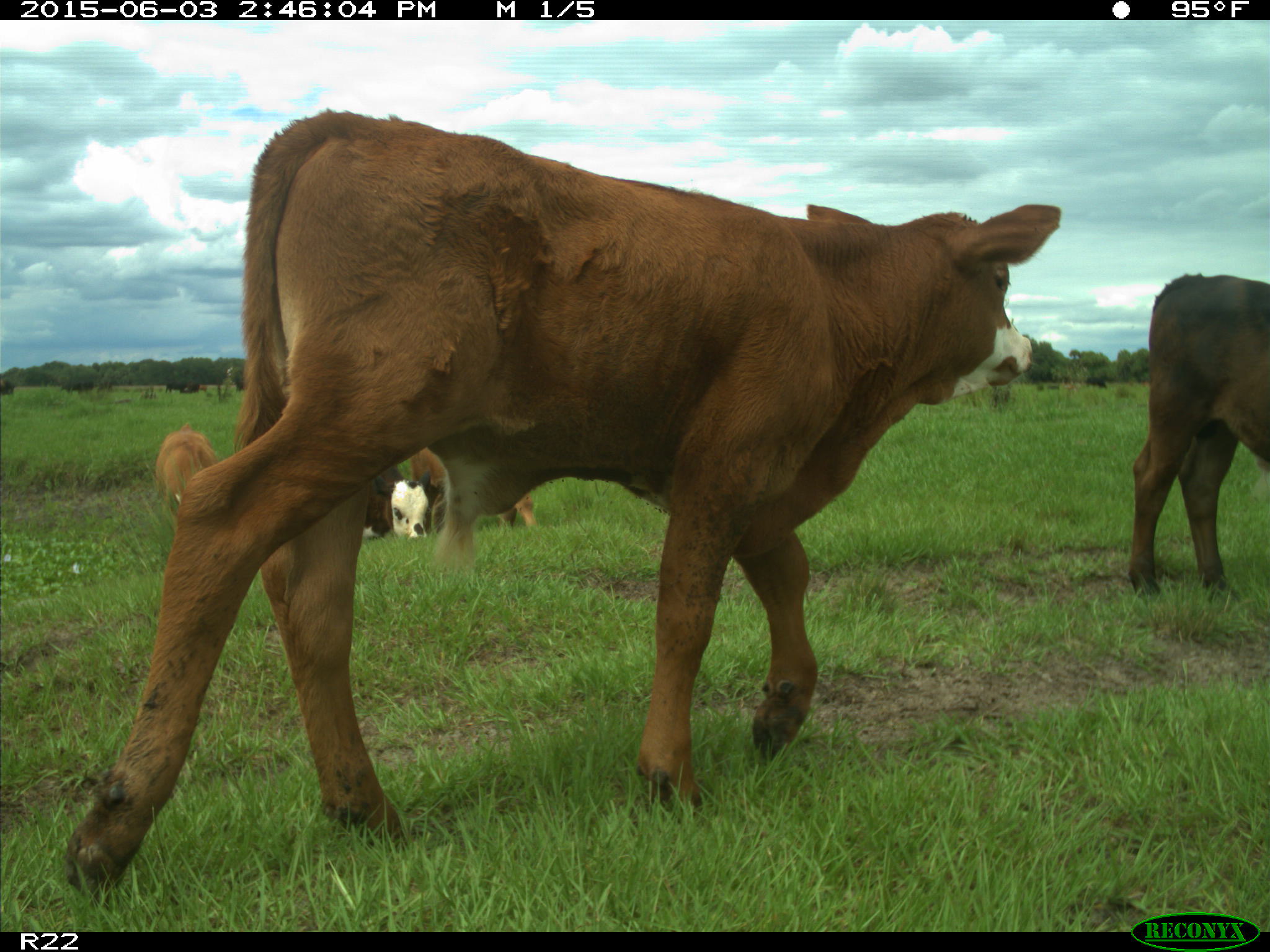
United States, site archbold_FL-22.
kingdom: Animalia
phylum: Chordata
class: Mammalia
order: Artiodactyla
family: Bovidae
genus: Bos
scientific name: Bos taurus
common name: domestic cow